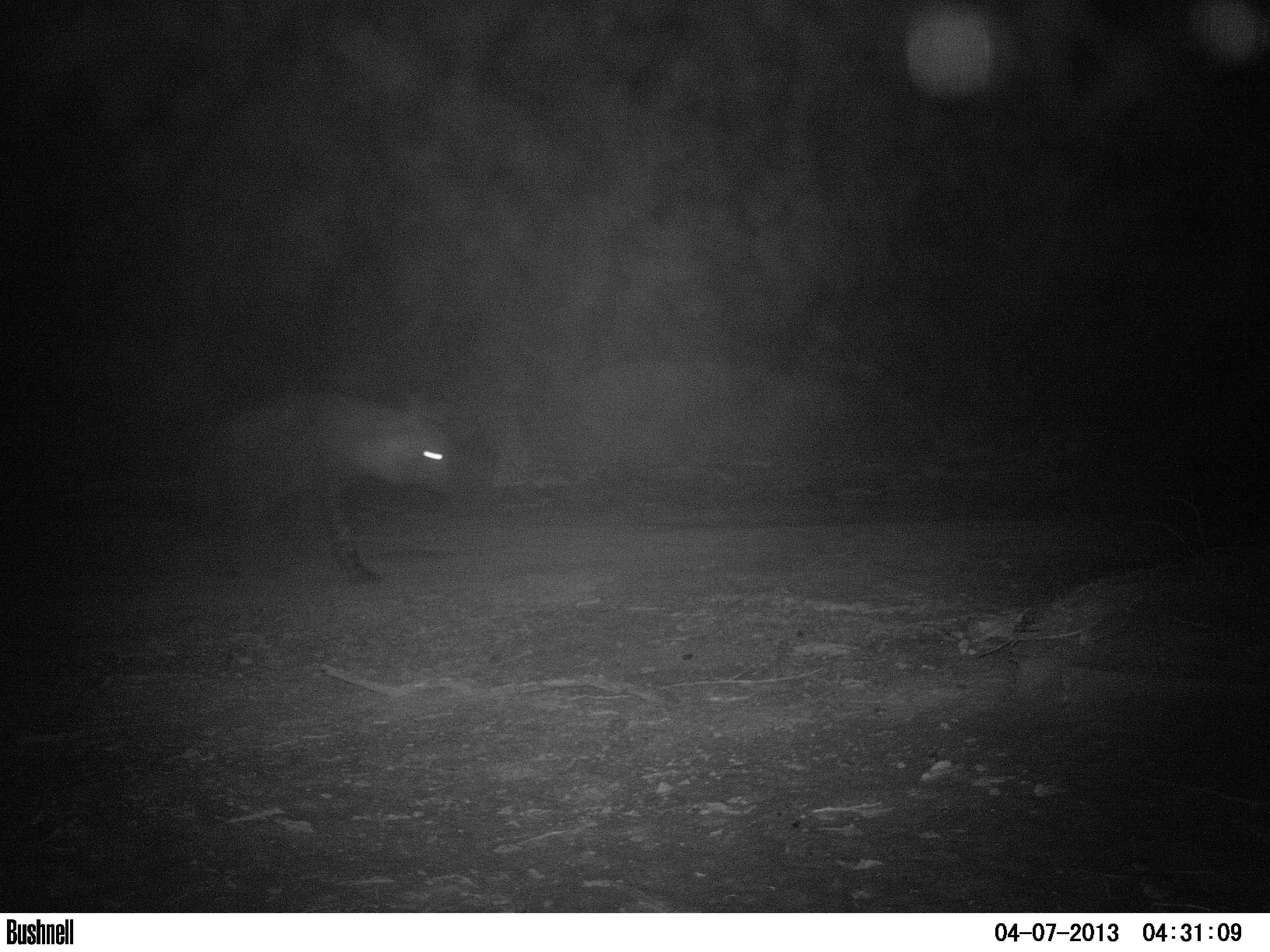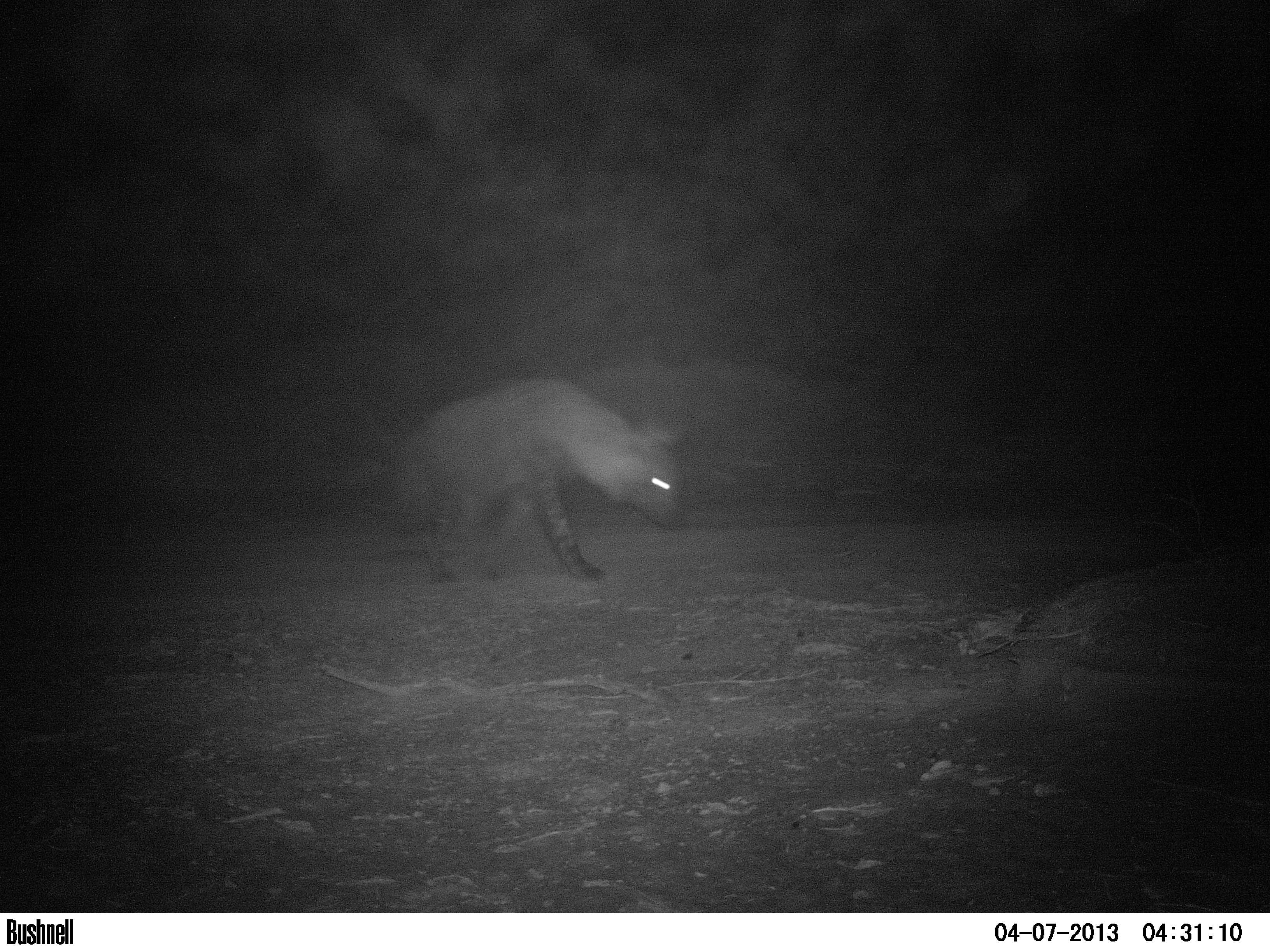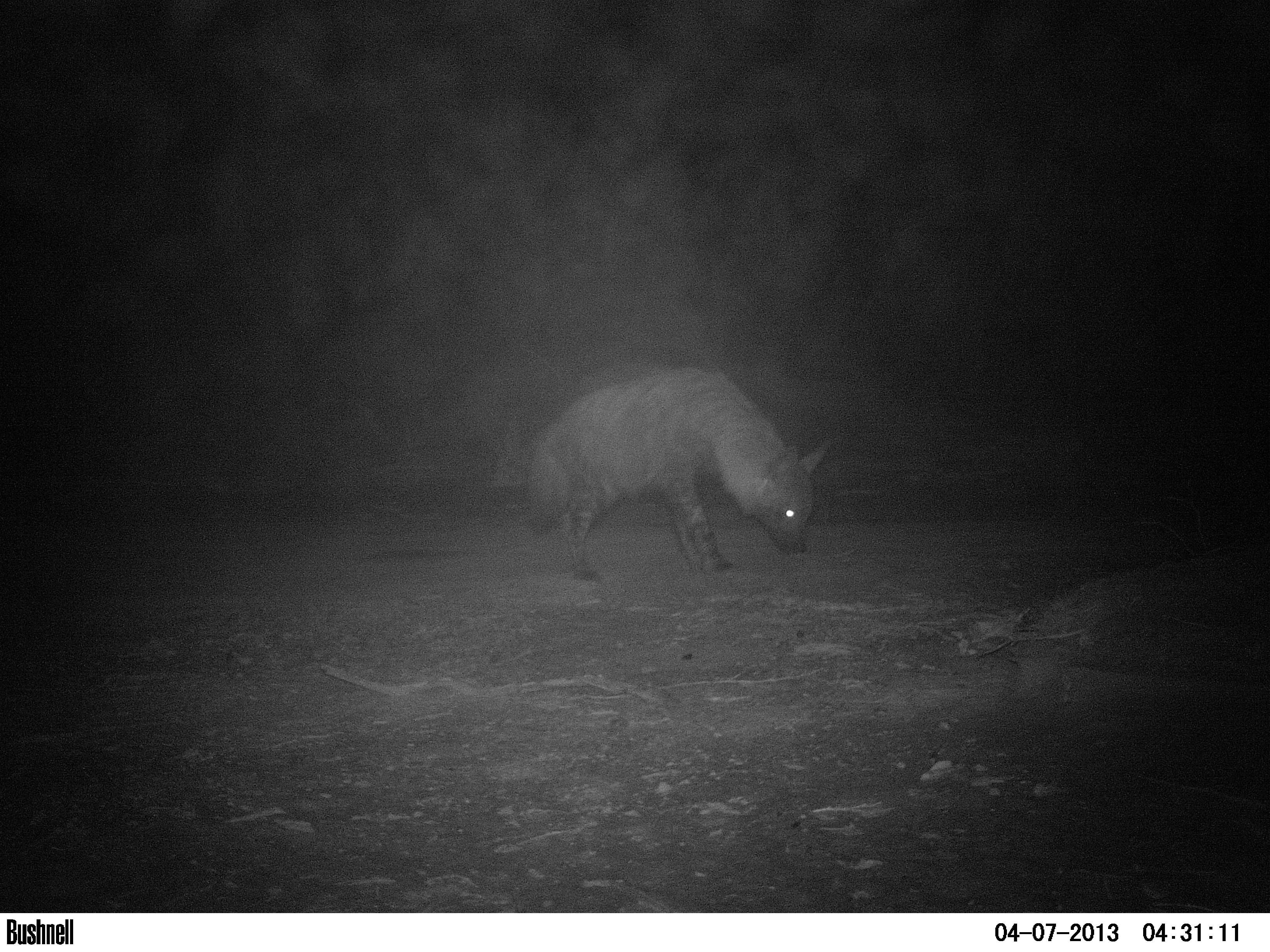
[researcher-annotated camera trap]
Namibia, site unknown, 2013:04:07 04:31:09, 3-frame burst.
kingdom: Animalia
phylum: Chordata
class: Mammalia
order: Carnivora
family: Hyaenidae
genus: Parahyaena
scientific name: Parahyaena brunnea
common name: brown hyena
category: hyaena brunnea